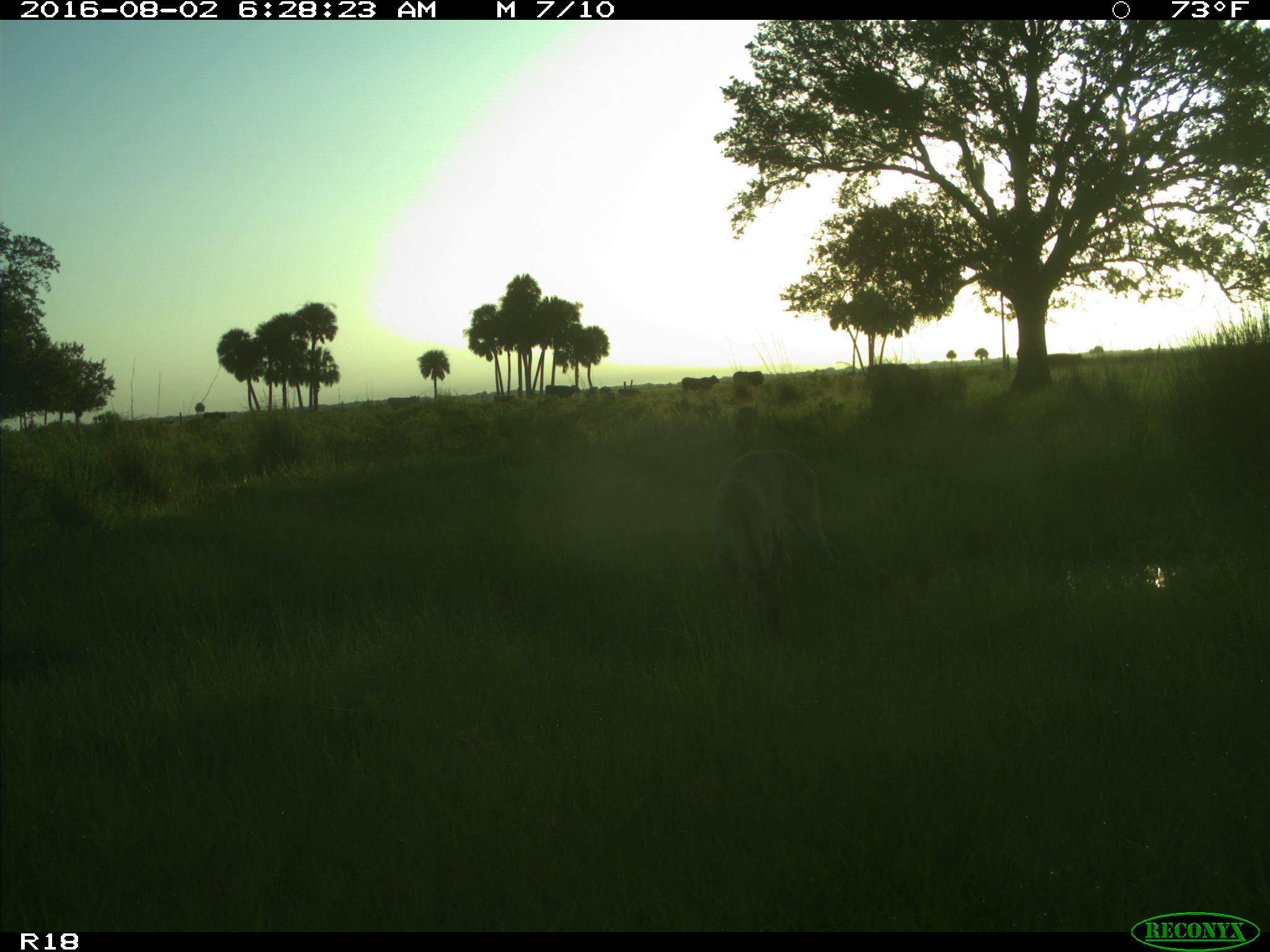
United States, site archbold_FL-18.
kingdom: Animalia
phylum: Chordata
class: Mammalia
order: Artiodactyla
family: Bovidae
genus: Bos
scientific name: Bos taurus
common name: domestic cow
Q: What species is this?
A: Bos taurus (domestic cow).